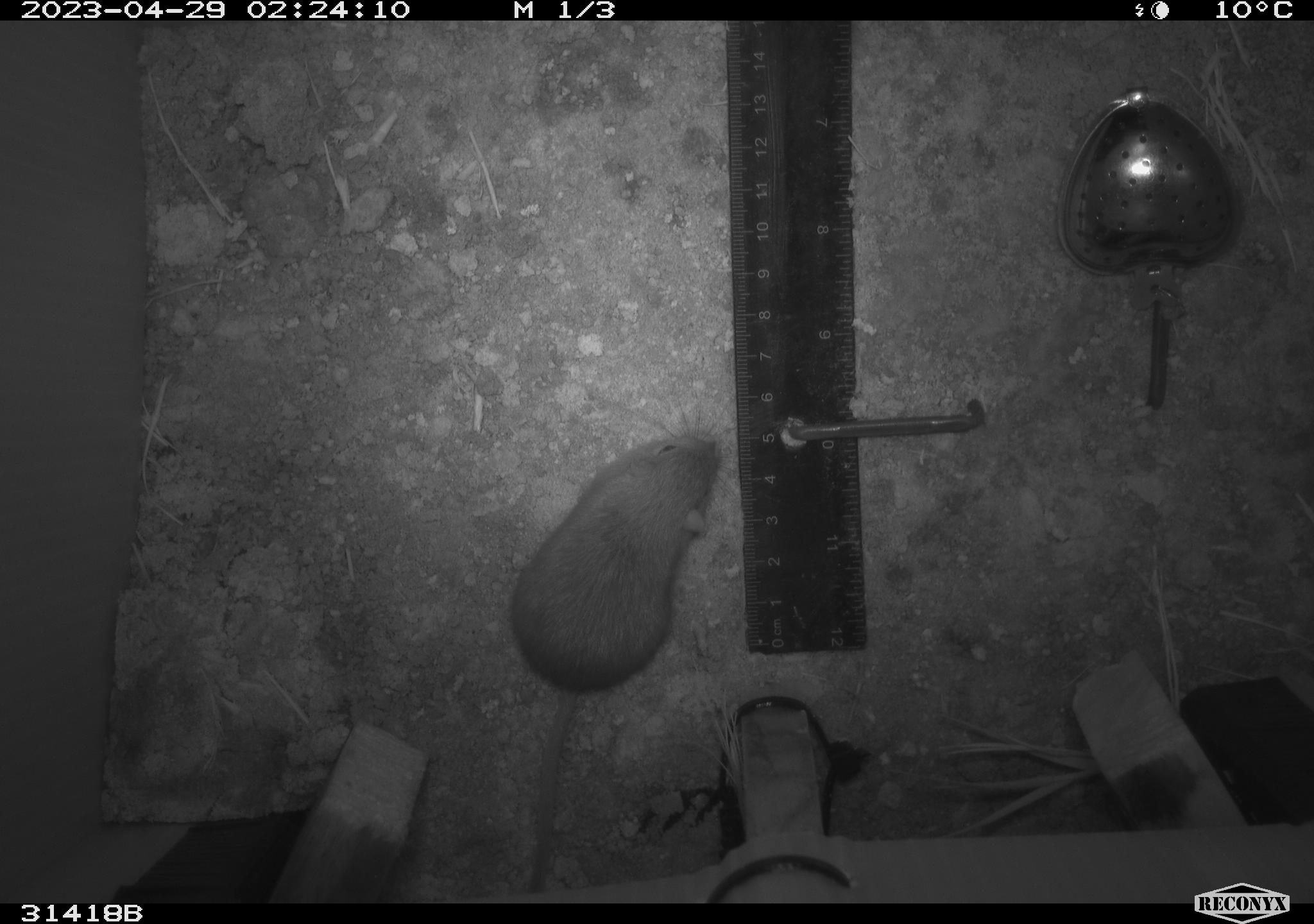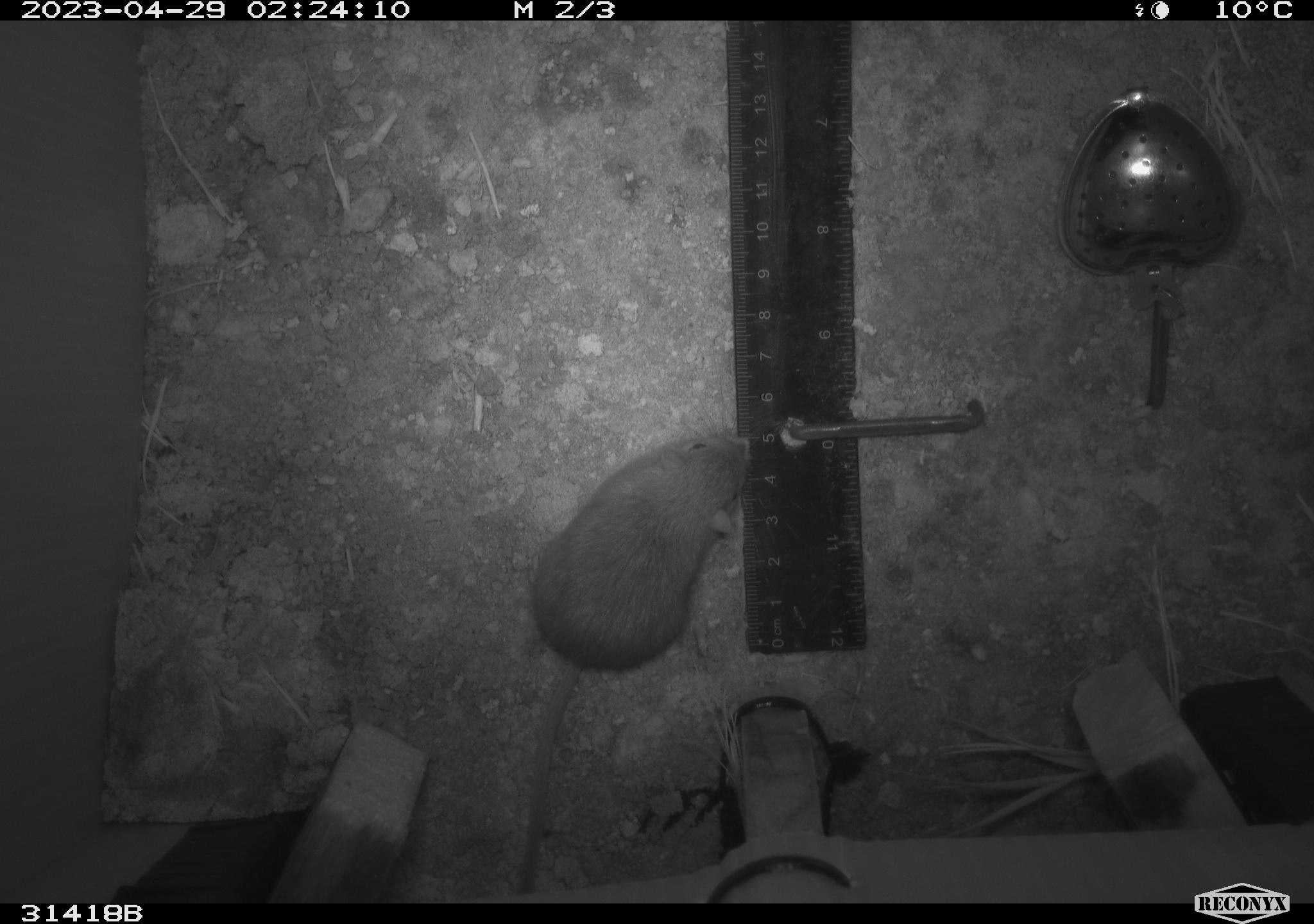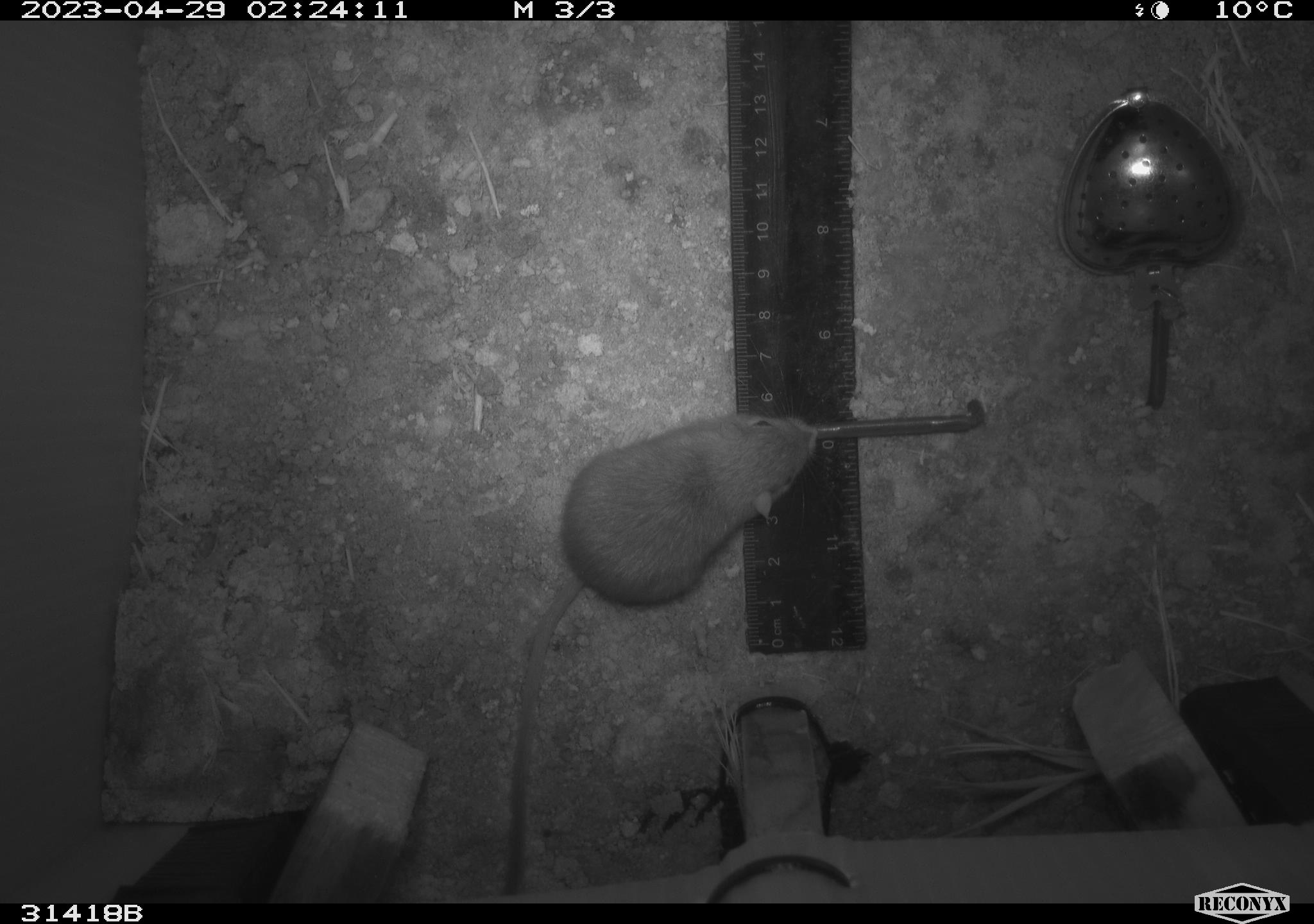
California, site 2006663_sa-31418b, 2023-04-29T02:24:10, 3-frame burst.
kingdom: Animalia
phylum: Chordata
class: Mammalia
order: Rodentia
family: Heteromyidae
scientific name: Heteromyidae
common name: kangaroo rats and pocket mice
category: heteromyidae family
Heteromyidae family (kangaroo rats and pocket mice) (Heteromyidae).